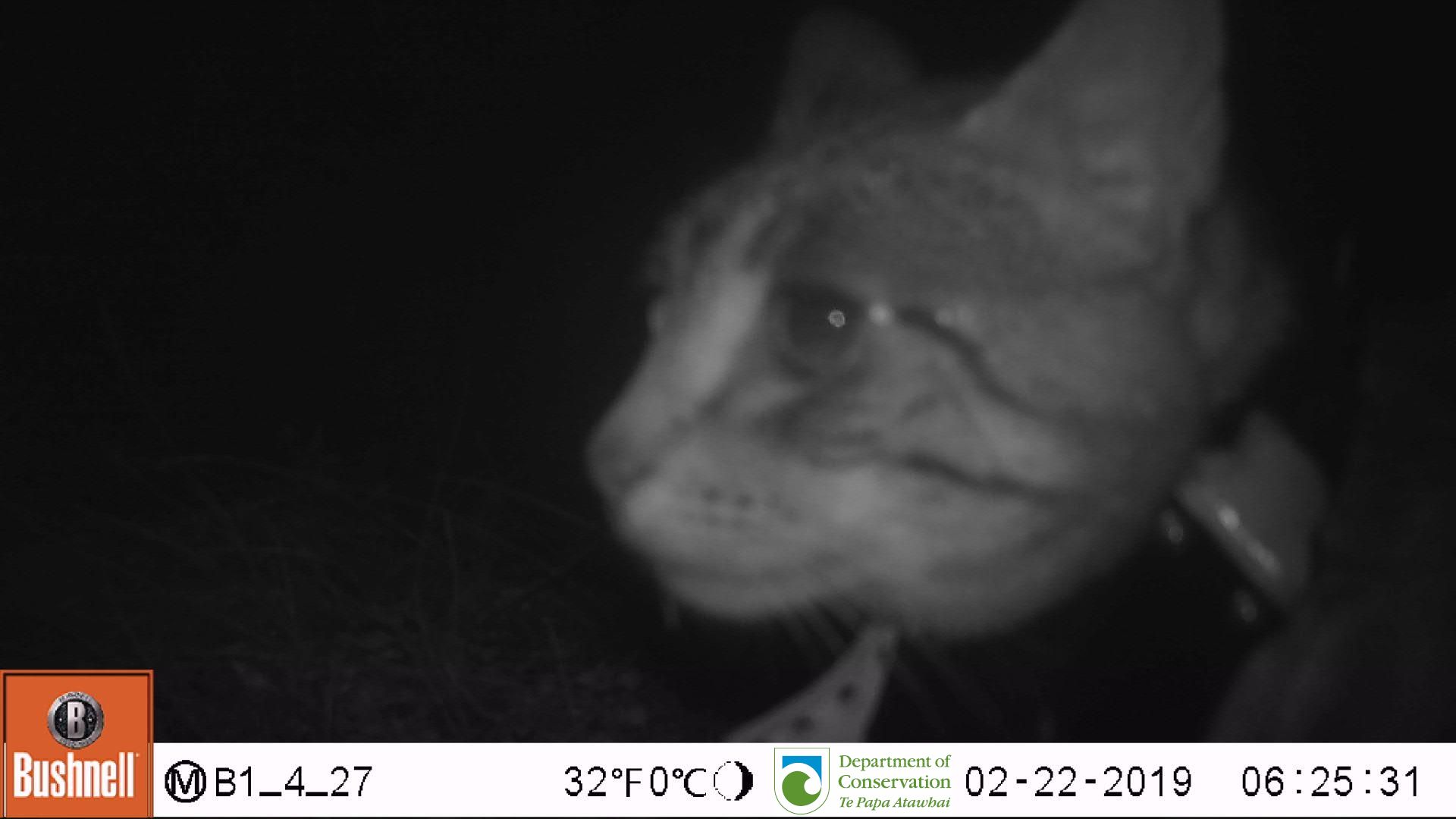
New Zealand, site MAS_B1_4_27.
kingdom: Animalia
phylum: Chordata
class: Mammalia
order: Carnivora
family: Felidae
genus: Felis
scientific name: Felis catus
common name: domestic cat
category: cat